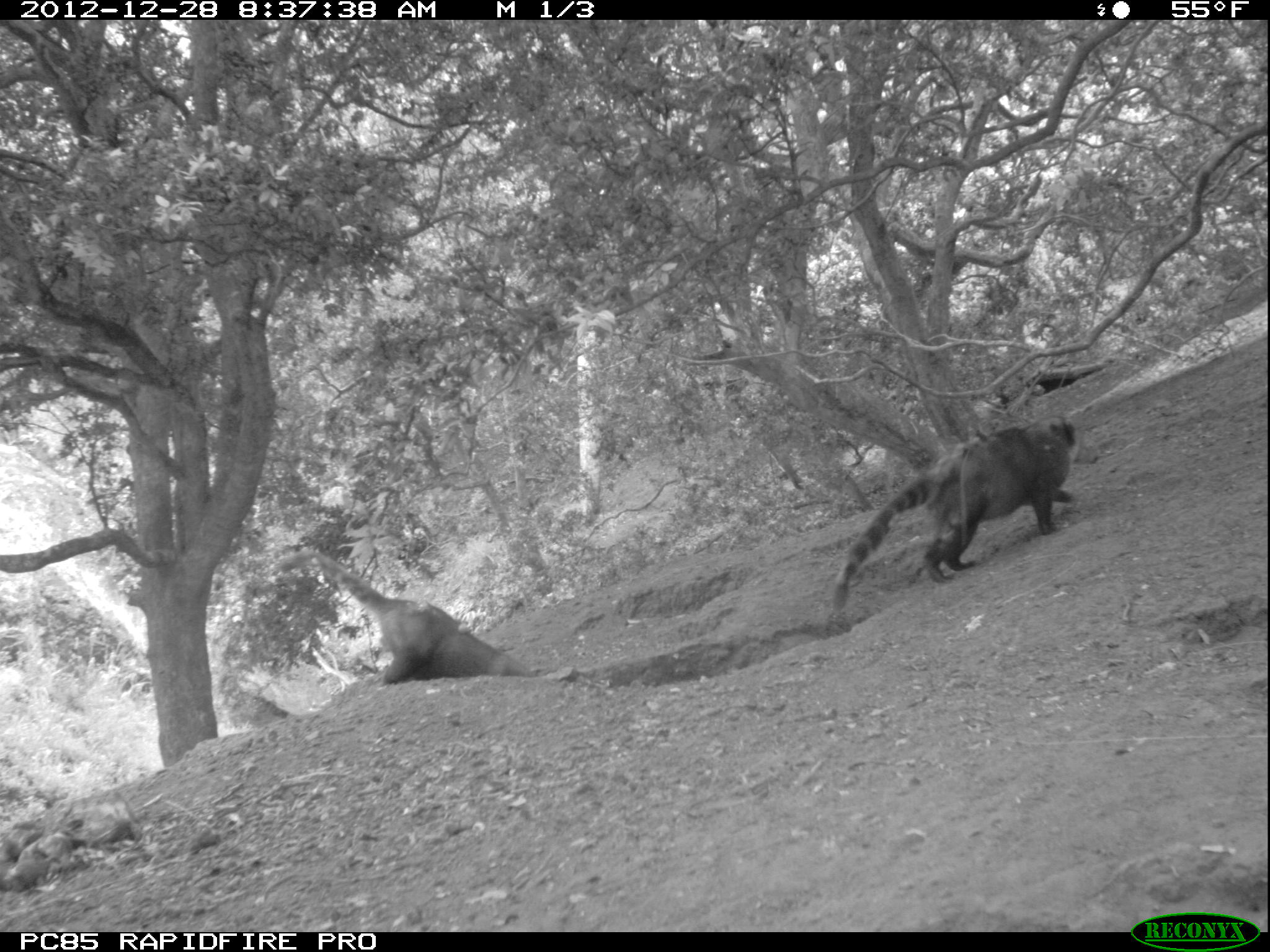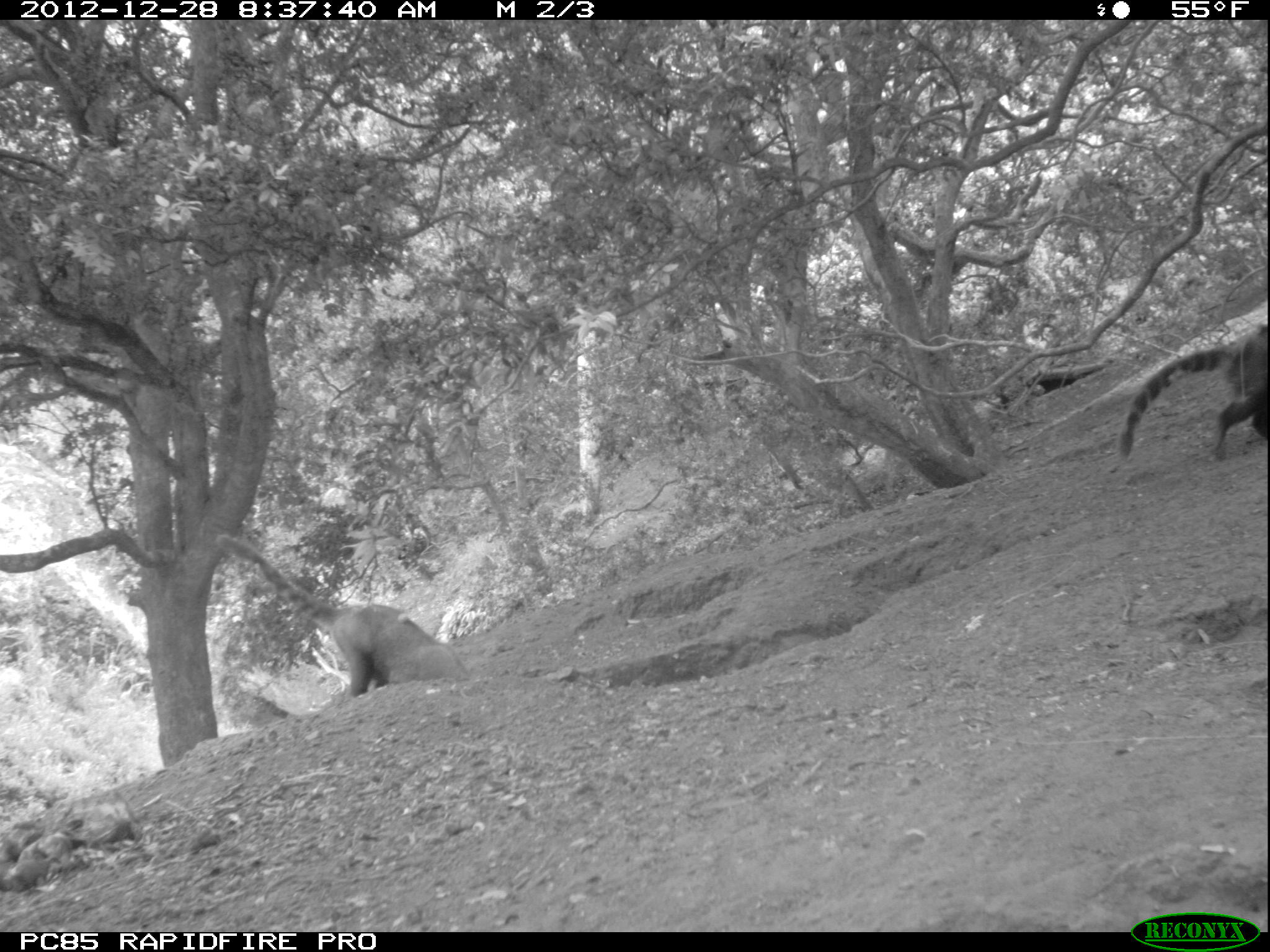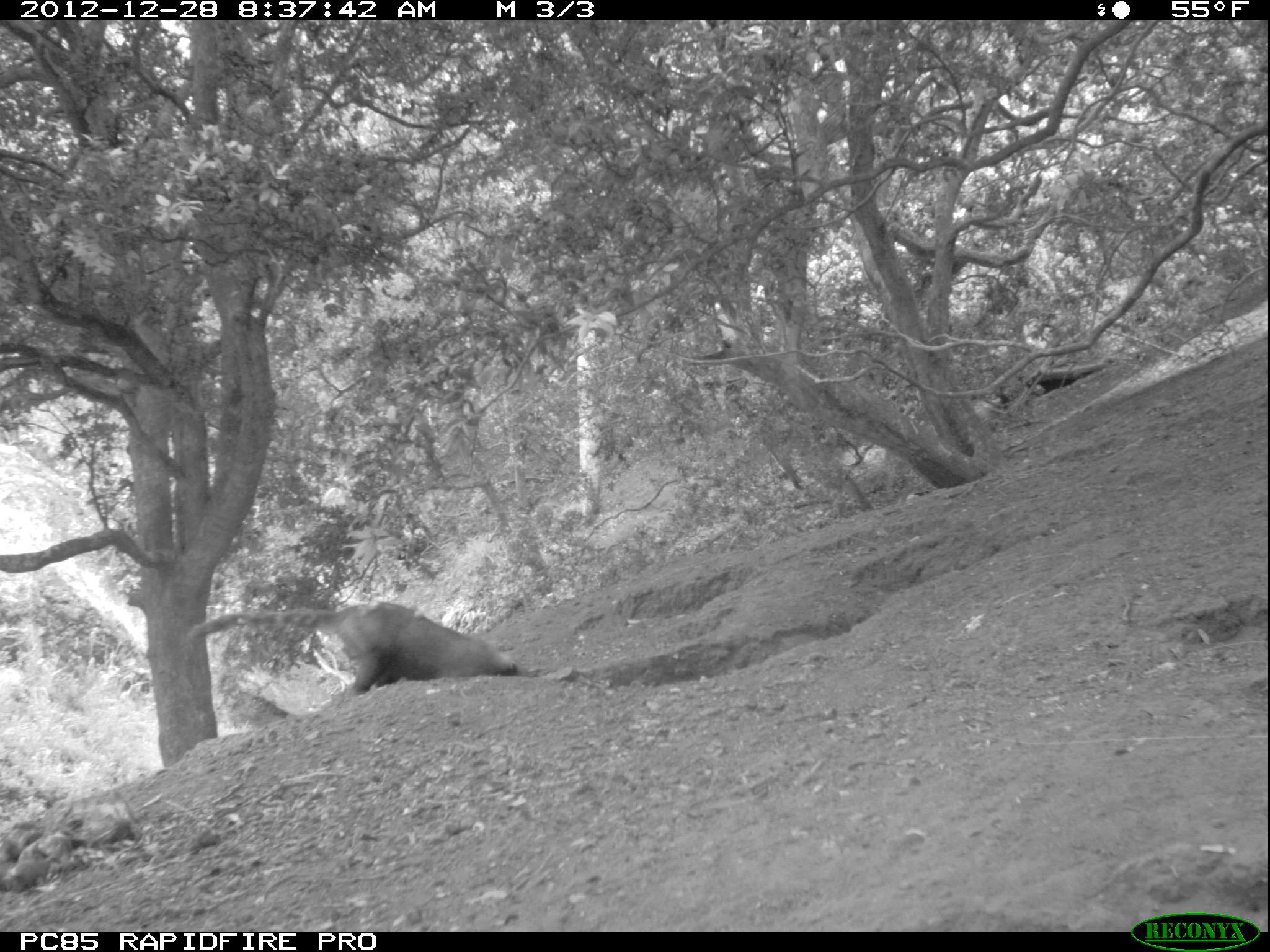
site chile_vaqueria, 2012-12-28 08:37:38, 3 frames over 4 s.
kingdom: Animalia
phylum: Chordata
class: Mammalia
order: Carnivora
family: Procyonidae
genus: Nasua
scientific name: Nasua nasua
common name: coati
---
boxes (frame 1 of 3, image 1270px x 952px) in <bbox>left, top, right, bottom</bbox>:
coati: <bbox>824, 415, 1085, 630</bbox>; <bbox>272, 546, 530, 687</bbox>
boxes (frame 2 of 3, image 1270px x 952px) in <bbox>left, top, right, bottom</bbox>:
coati: <bbox>213, 529, 464, 700</bbox>; <bbox>1113, 314, 1269, 462</bbox>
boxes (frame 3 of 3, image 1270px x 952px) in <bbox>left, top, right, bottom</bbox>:
coati: <bbox>179, 600, 521, 700</bbox>